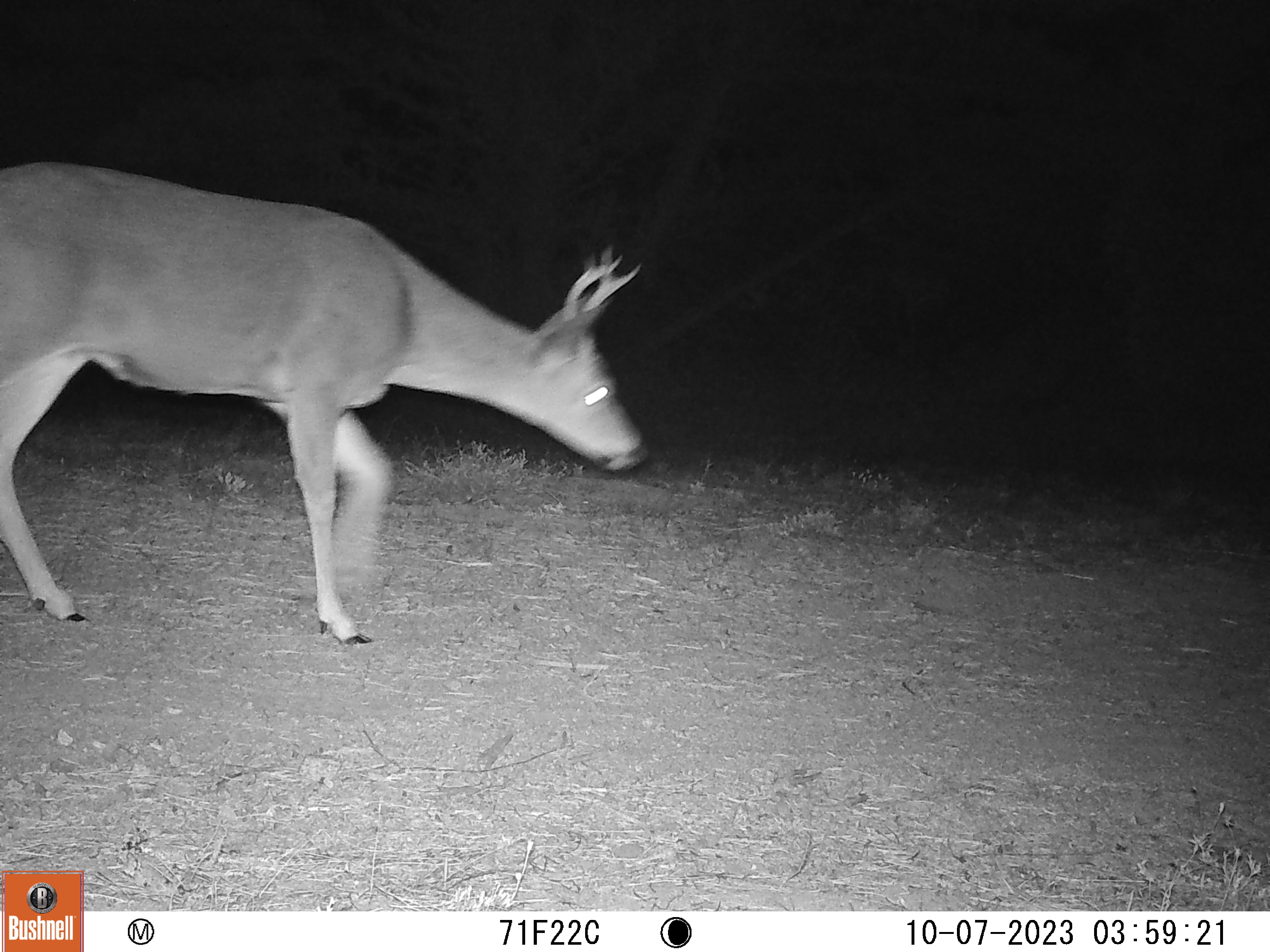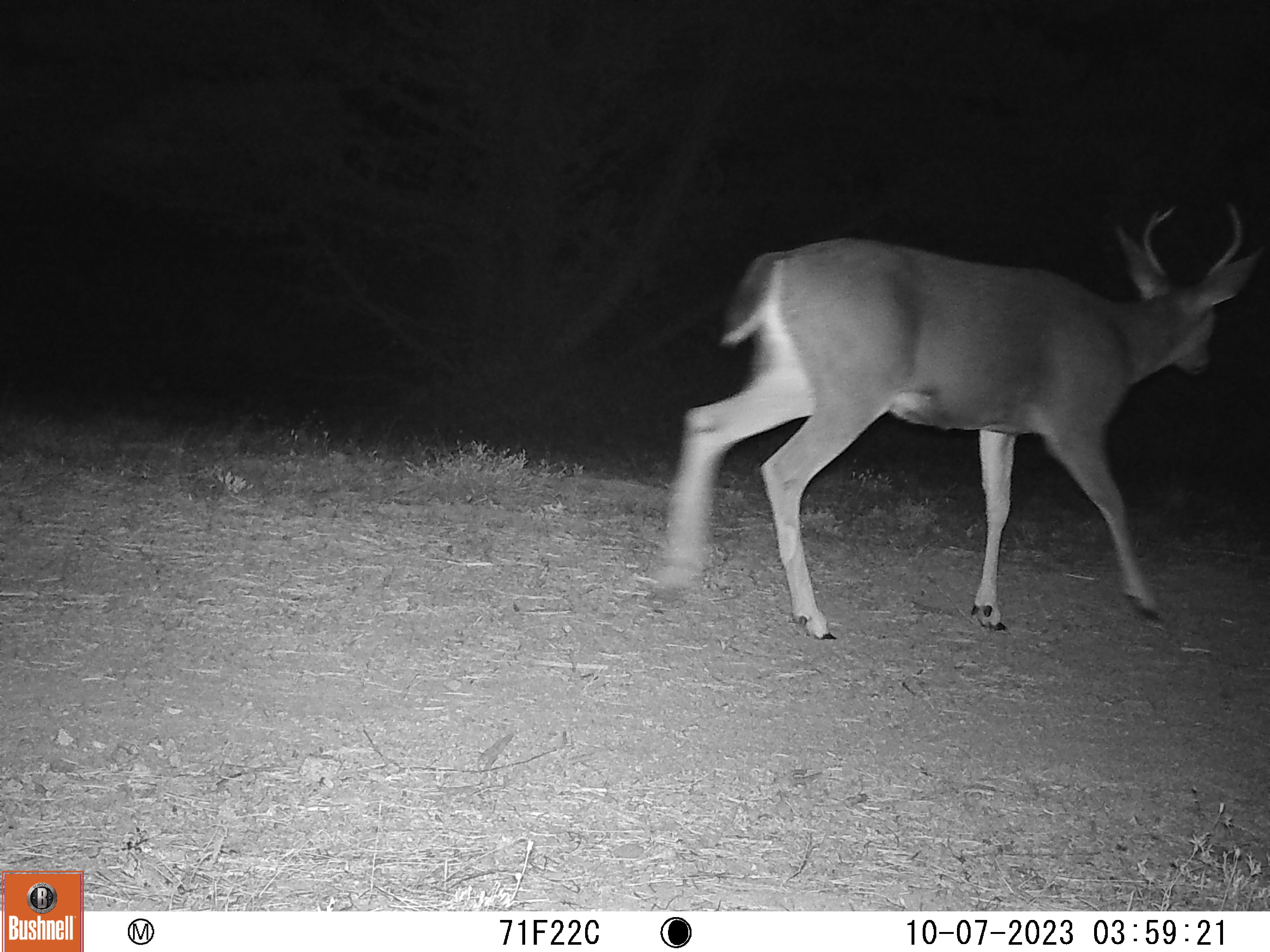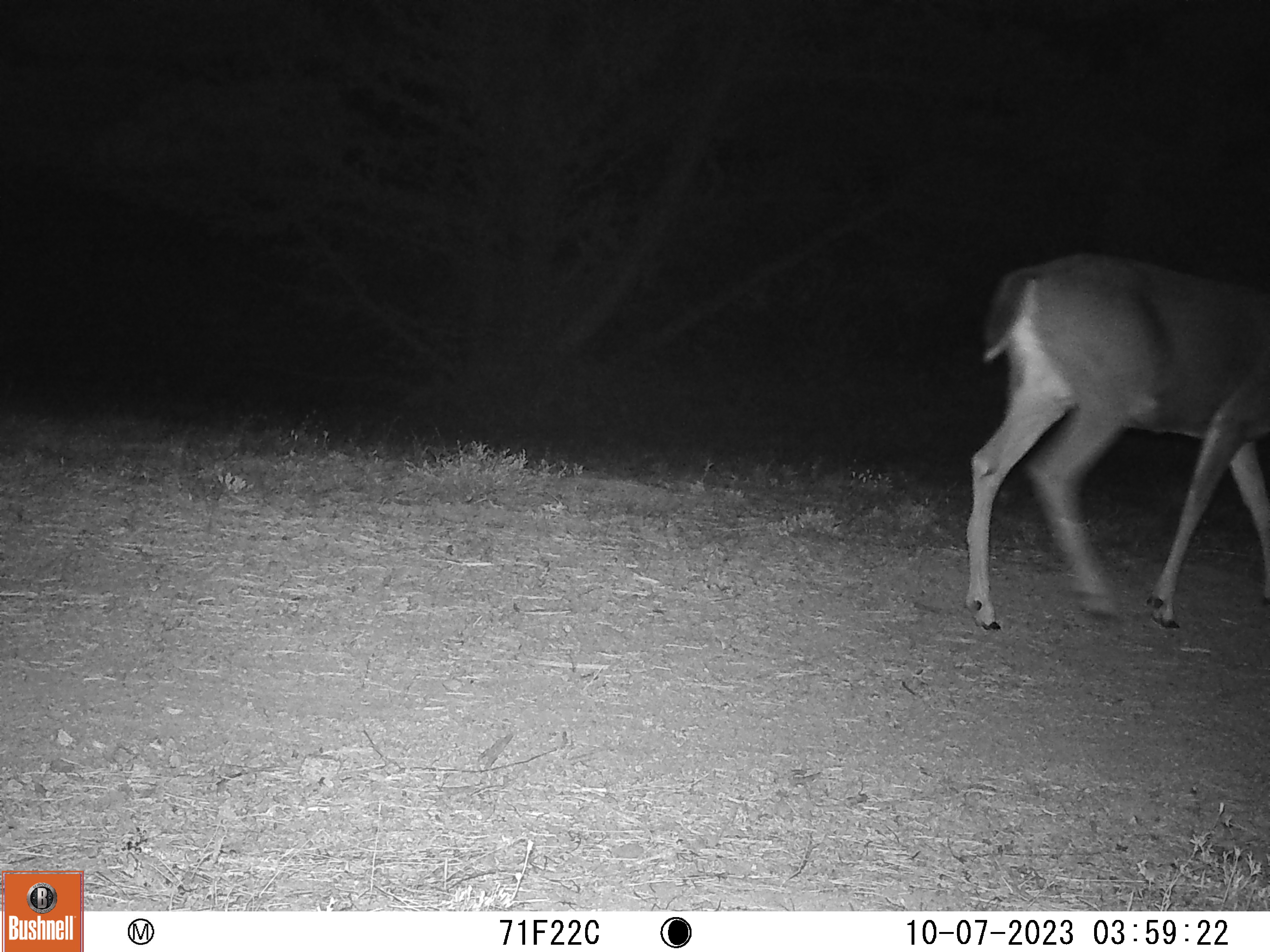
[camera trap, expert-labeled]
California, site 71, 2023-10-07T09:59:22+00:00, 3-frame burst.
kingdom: Animalia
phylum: Chordata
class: Mammalia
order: Artiodactyla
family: Cervidae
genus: Odocoileus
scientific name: Odocoileus hemionus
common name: mule deer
Mule deer (Odocoileus hemionus).